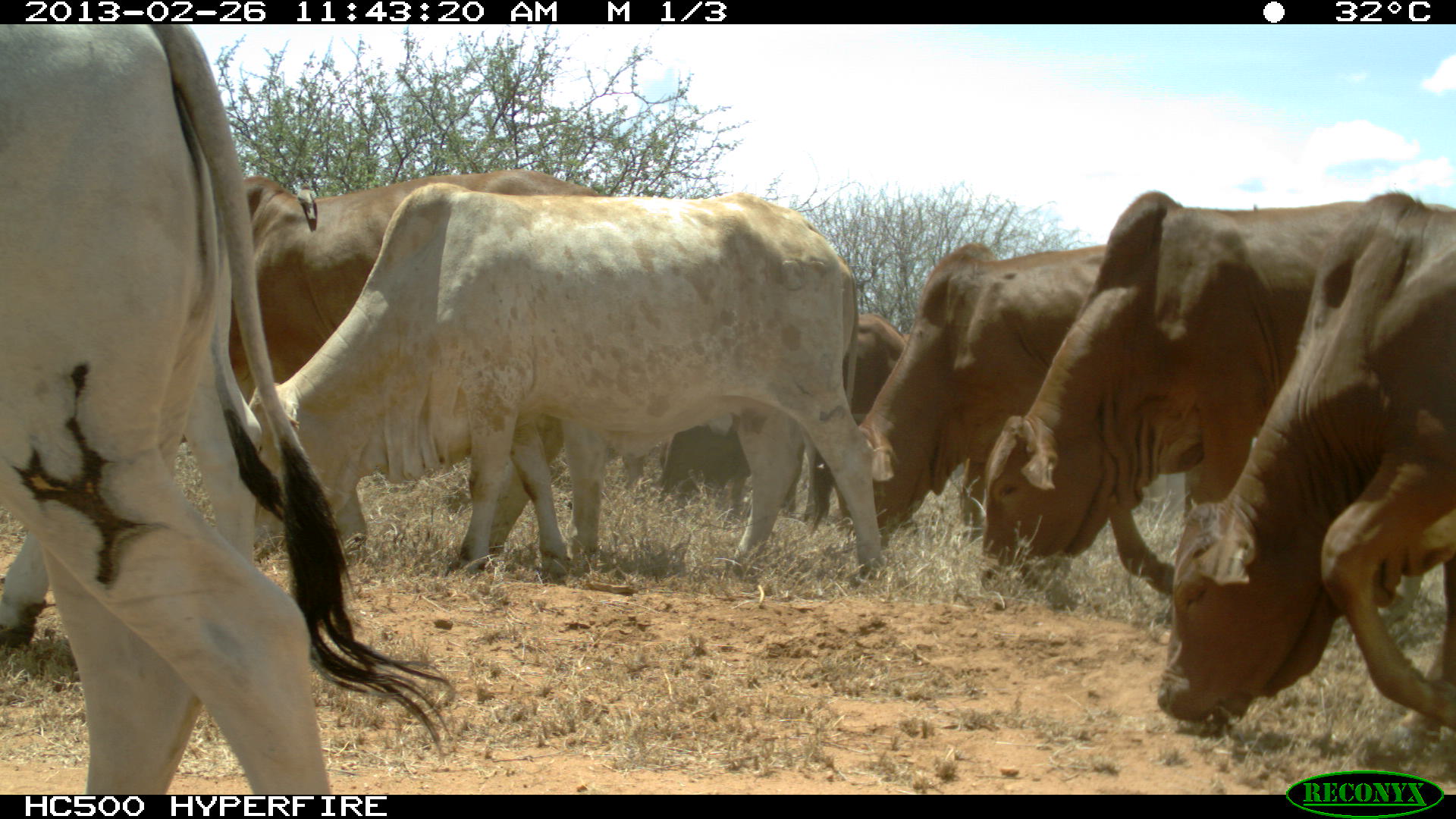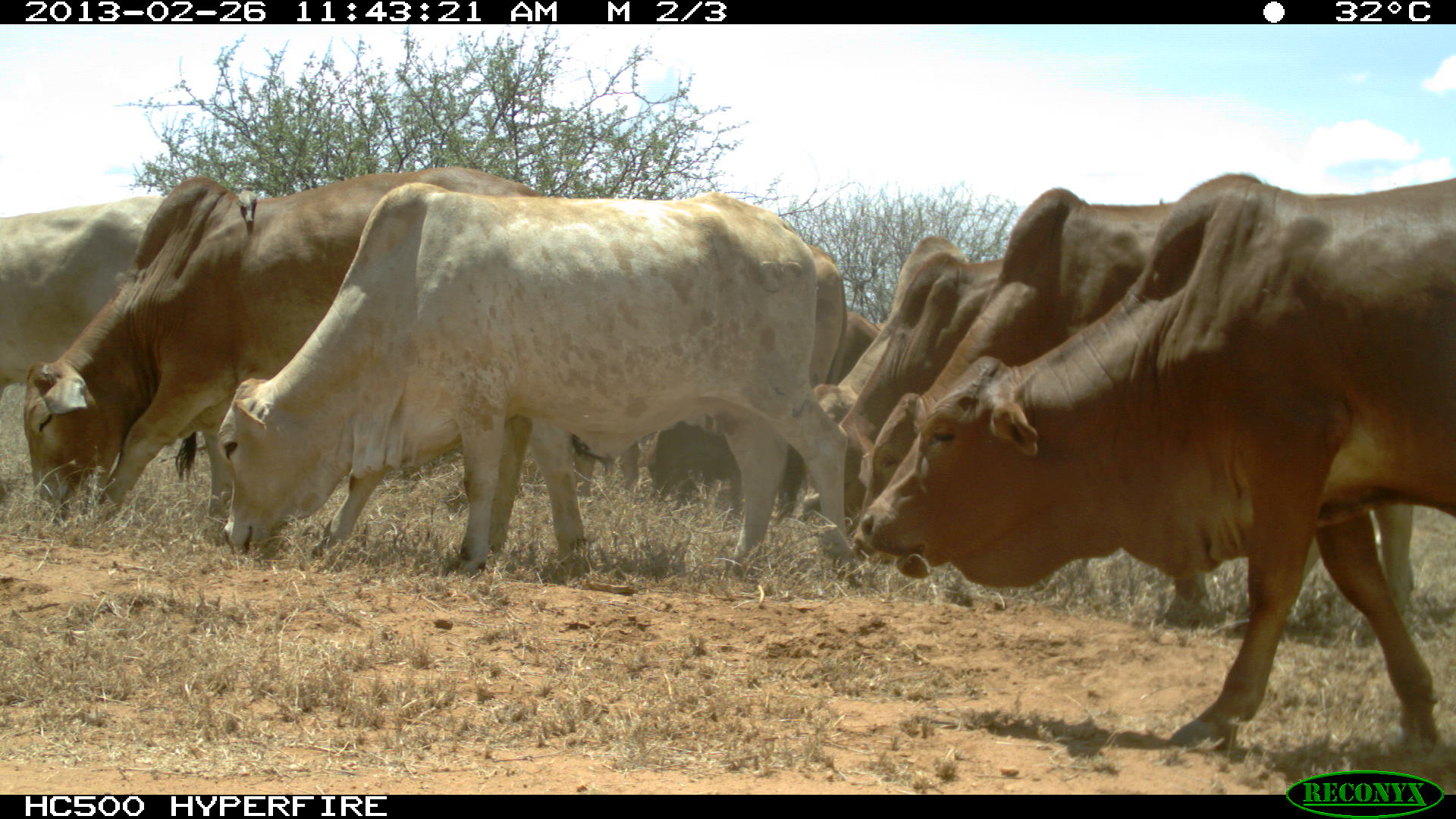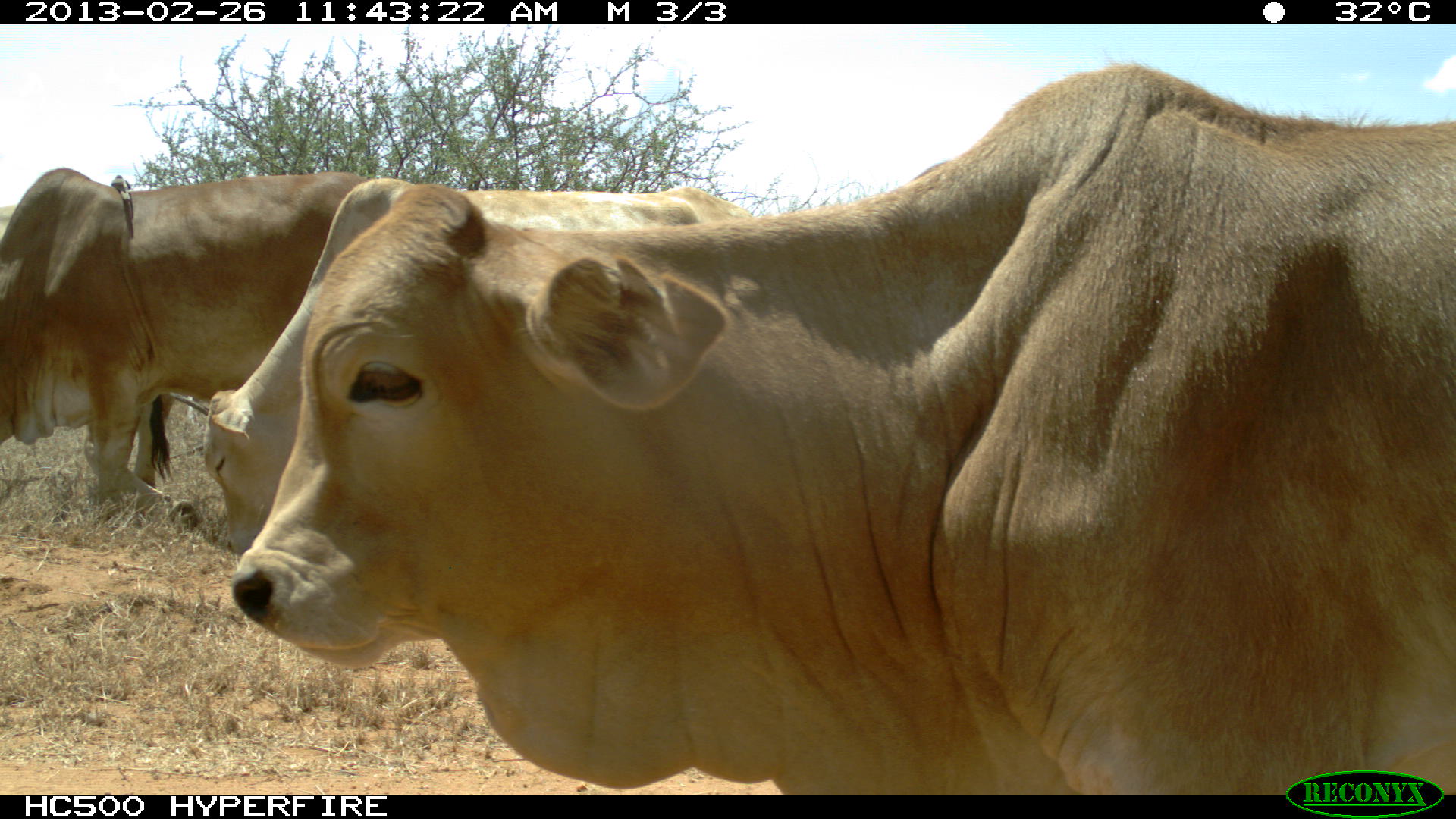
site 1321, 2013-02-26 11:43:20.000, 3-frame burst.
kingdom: Animalia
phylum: Chordata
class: Mammalia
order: Artiodactyla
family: Bovidae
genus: Bos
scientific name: Bos taurus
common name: domestic cattle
Bos taurus (domestic cattle), count 6.